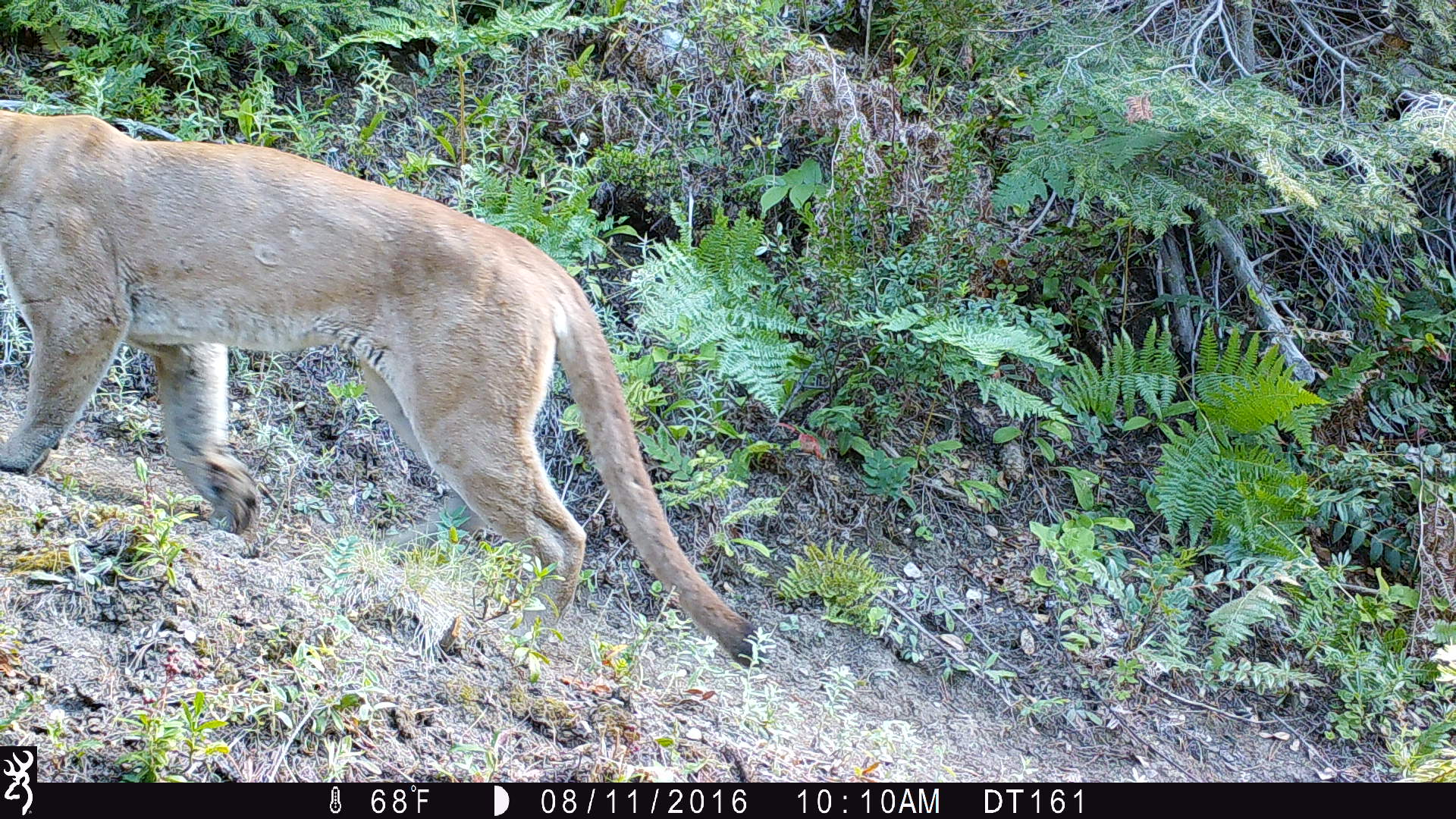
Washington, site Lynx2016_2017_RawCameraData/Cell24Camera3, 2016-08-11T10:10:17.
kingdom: Animalia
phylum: Chordata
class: Mammalia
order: Carnivora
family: Felidae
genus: Puma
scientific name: Puma concolor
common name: mountain lion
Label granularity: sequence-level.